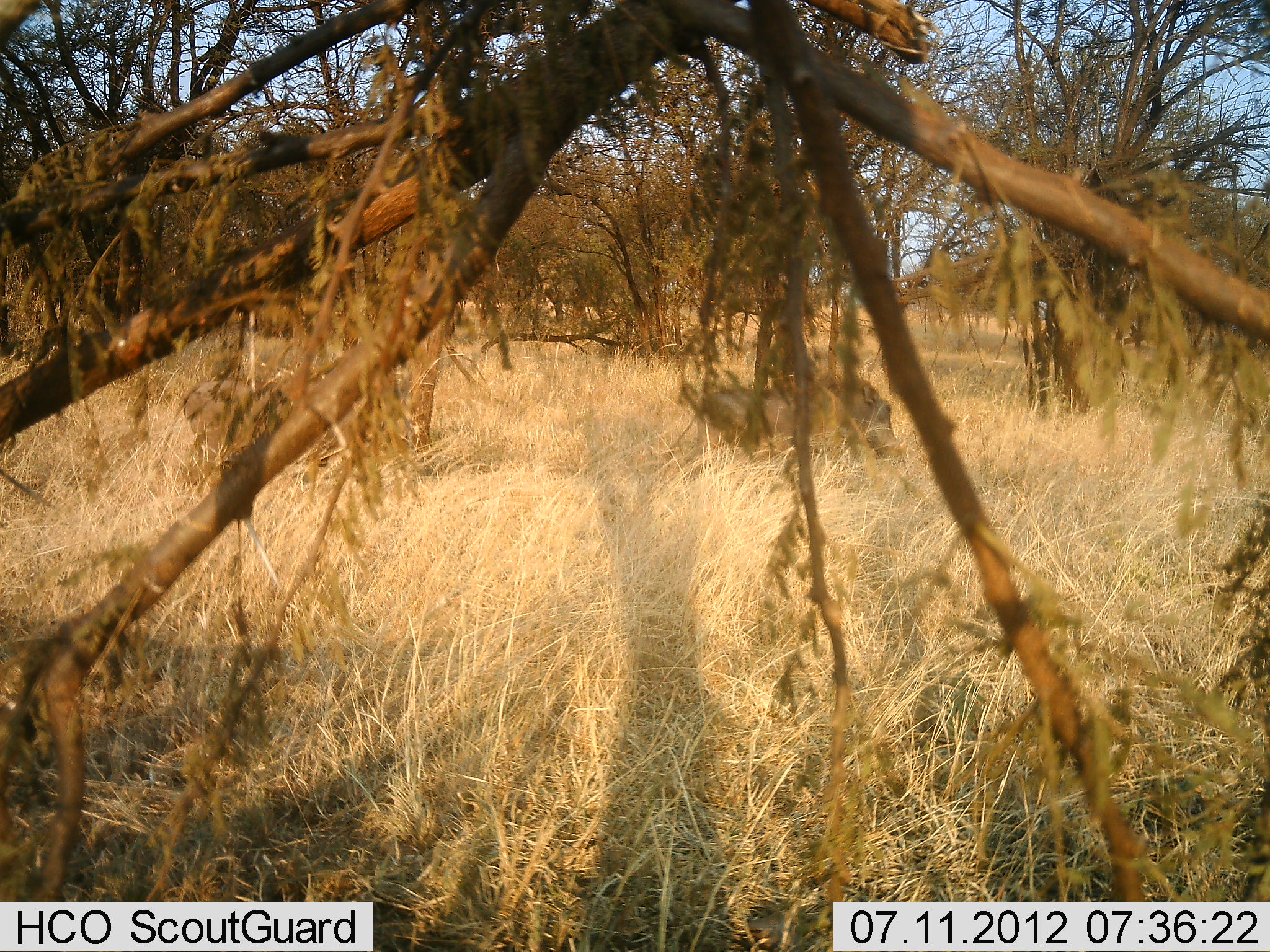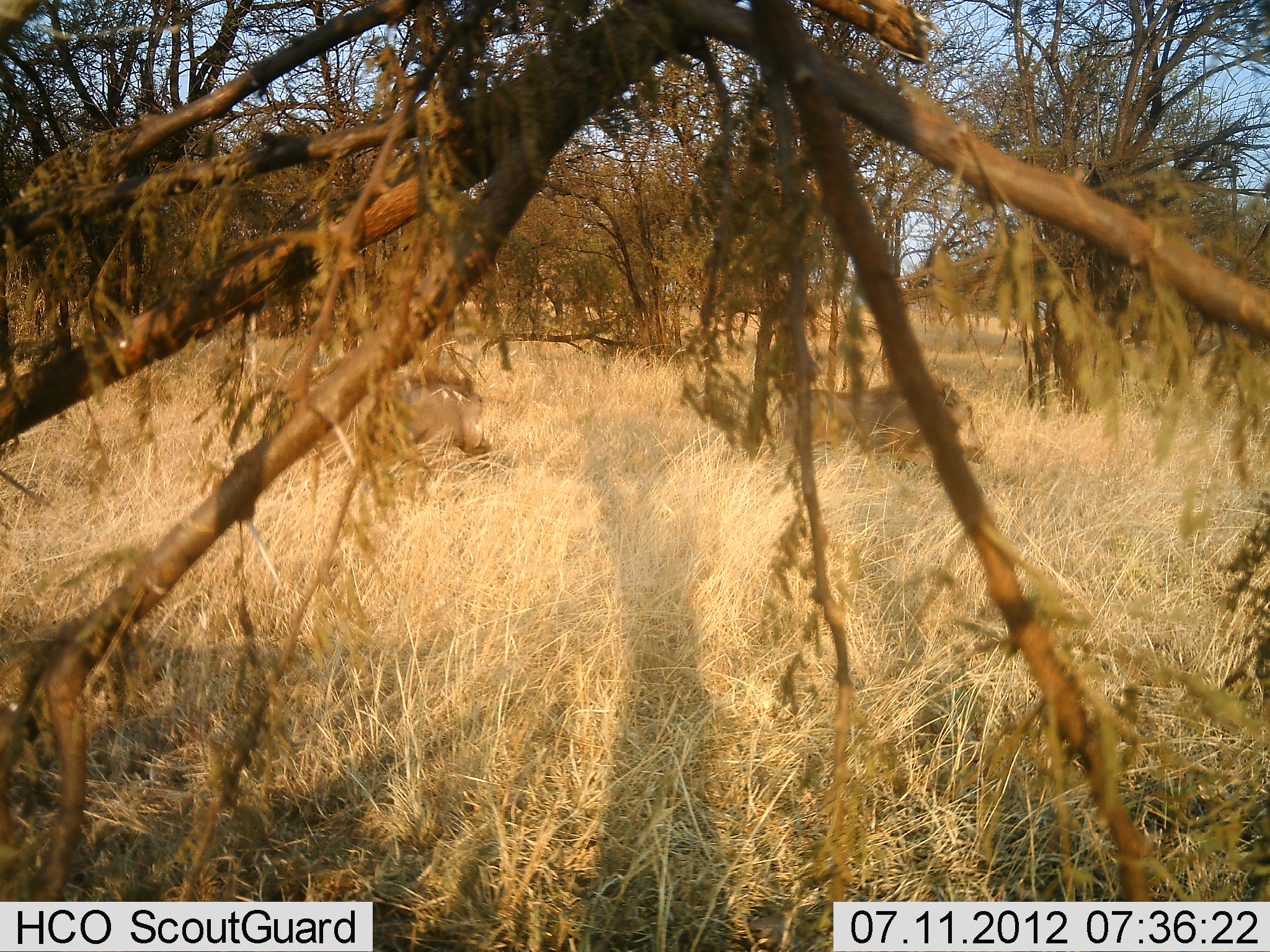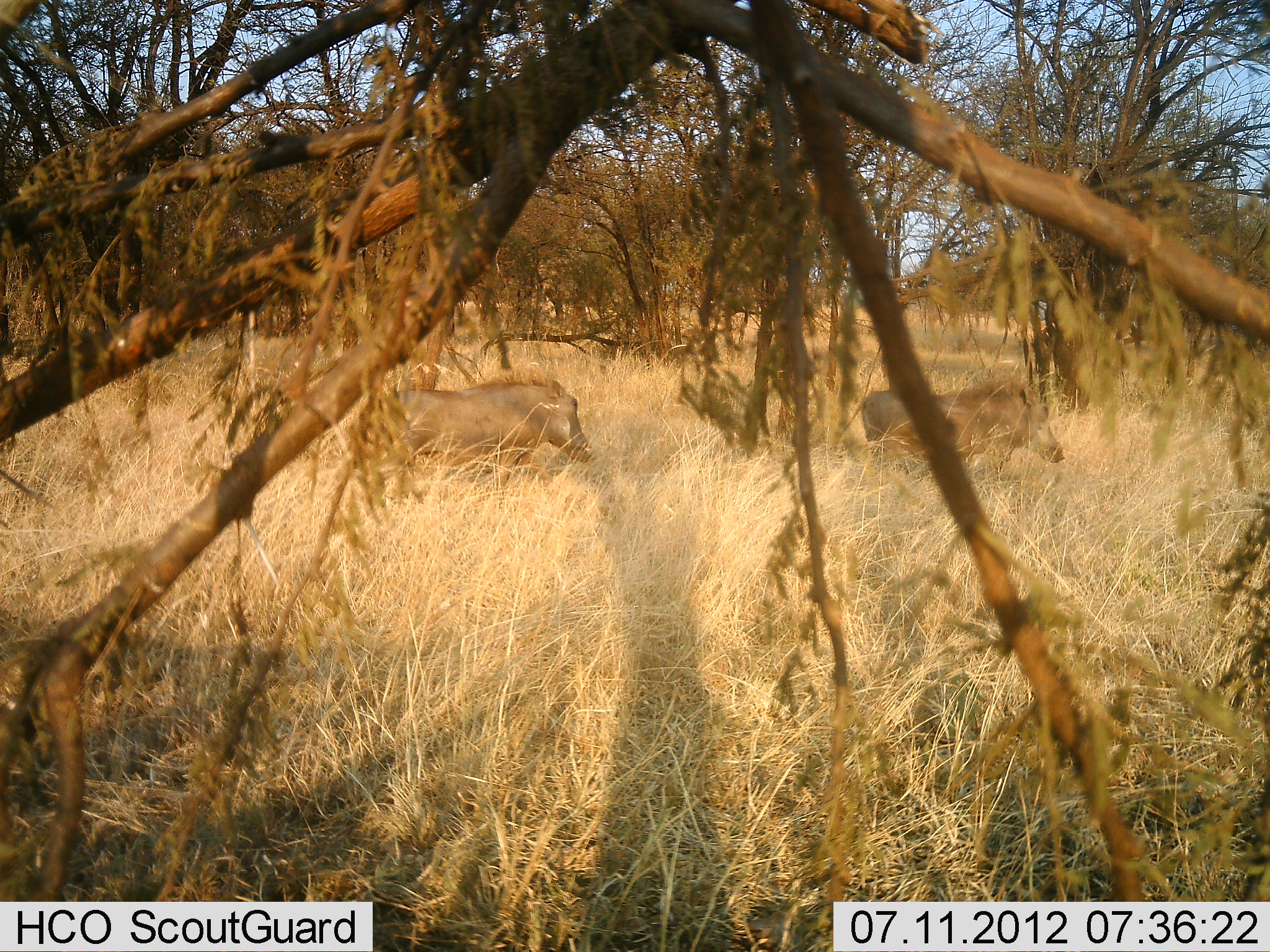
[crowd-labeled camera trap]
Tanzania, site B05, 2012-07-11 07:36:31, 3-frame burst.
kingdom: Animalia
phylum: Chordata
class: Mammalia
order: Artiodactyla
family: Suidae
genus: Phacochoerus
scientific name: Phacochoerus africanus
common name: warthog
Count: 2.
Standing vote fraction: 0%.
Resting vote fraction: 0%.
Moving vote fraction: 100%.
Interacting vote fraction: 0%.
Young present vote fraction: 0%.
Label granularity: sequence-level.